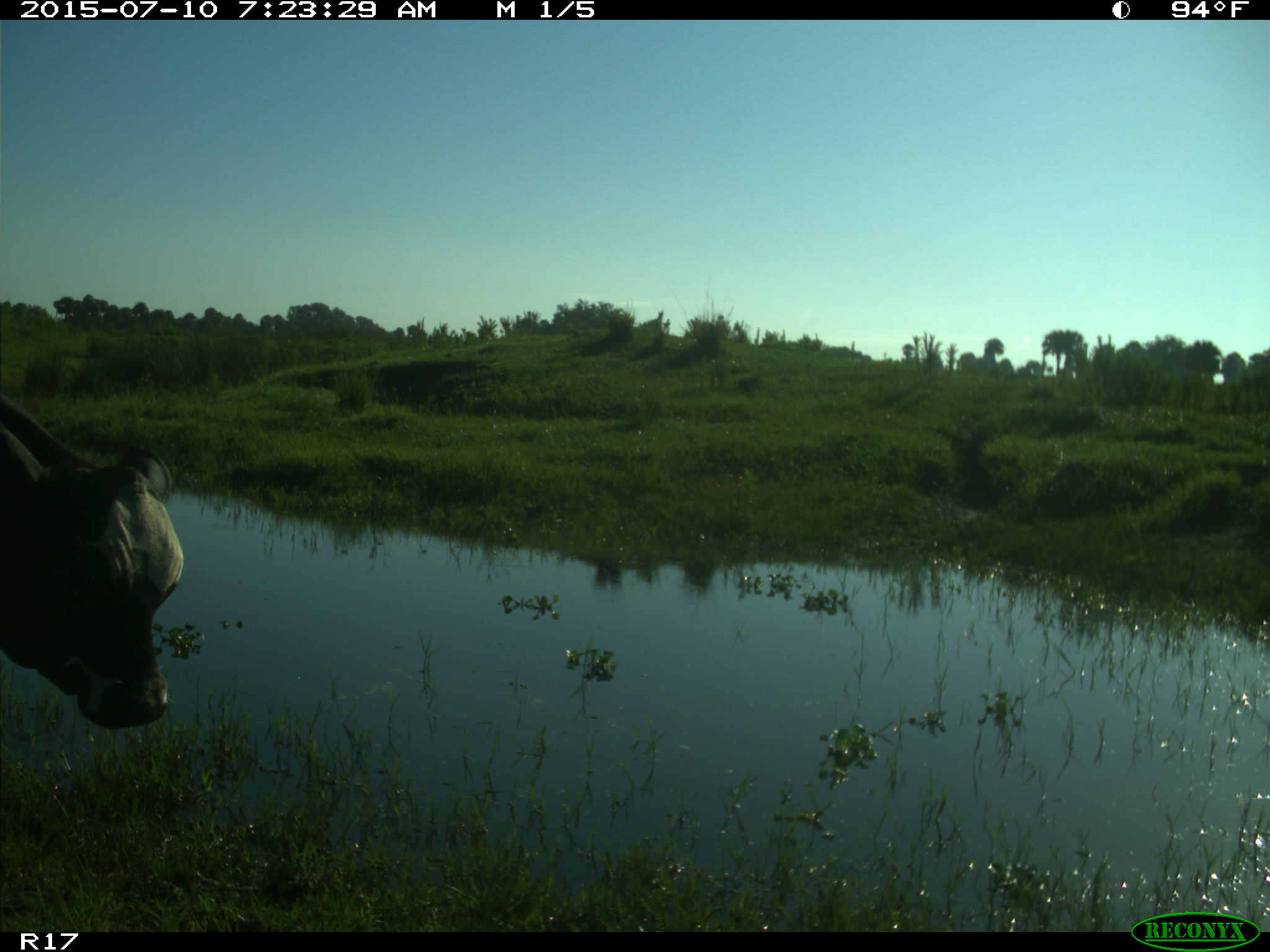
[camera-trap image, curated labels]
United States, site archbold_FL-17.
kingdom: Animalia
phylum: Chordata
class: Mammalia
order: Artiodactyla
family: Bovidae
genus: Bos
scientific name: Bos taurus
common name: domestic cow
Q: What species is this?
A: Bos taurus (domestic cow).